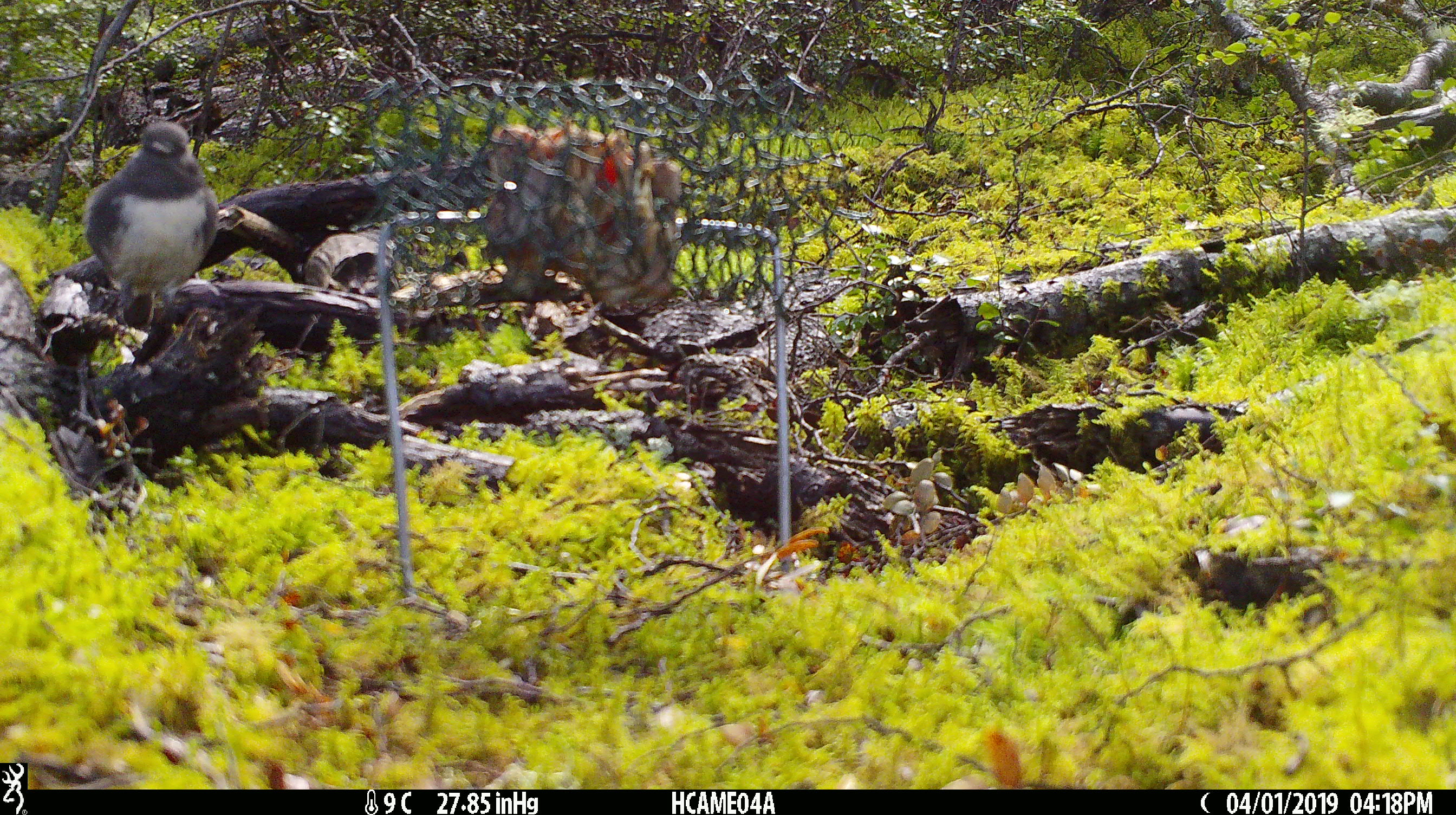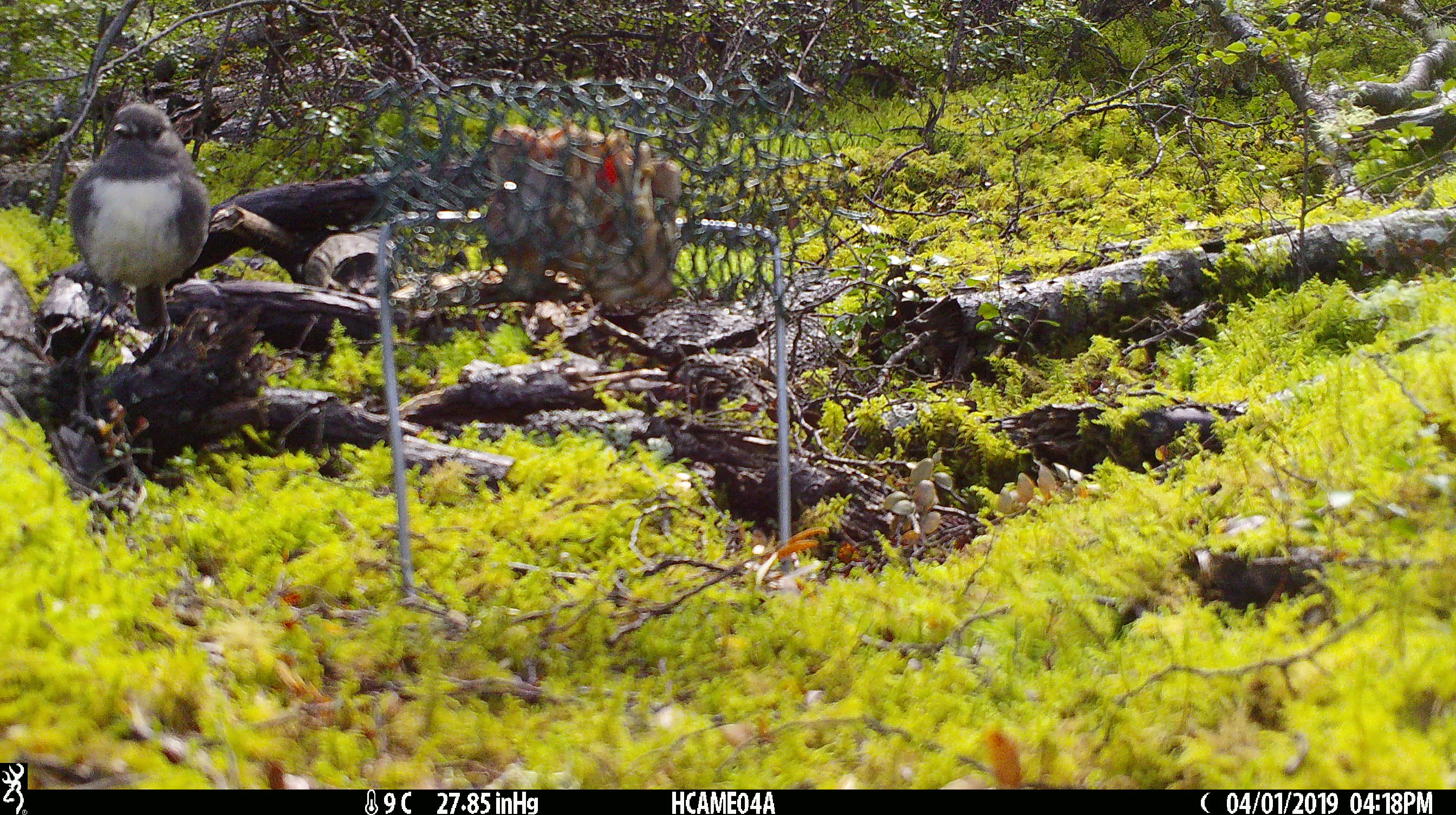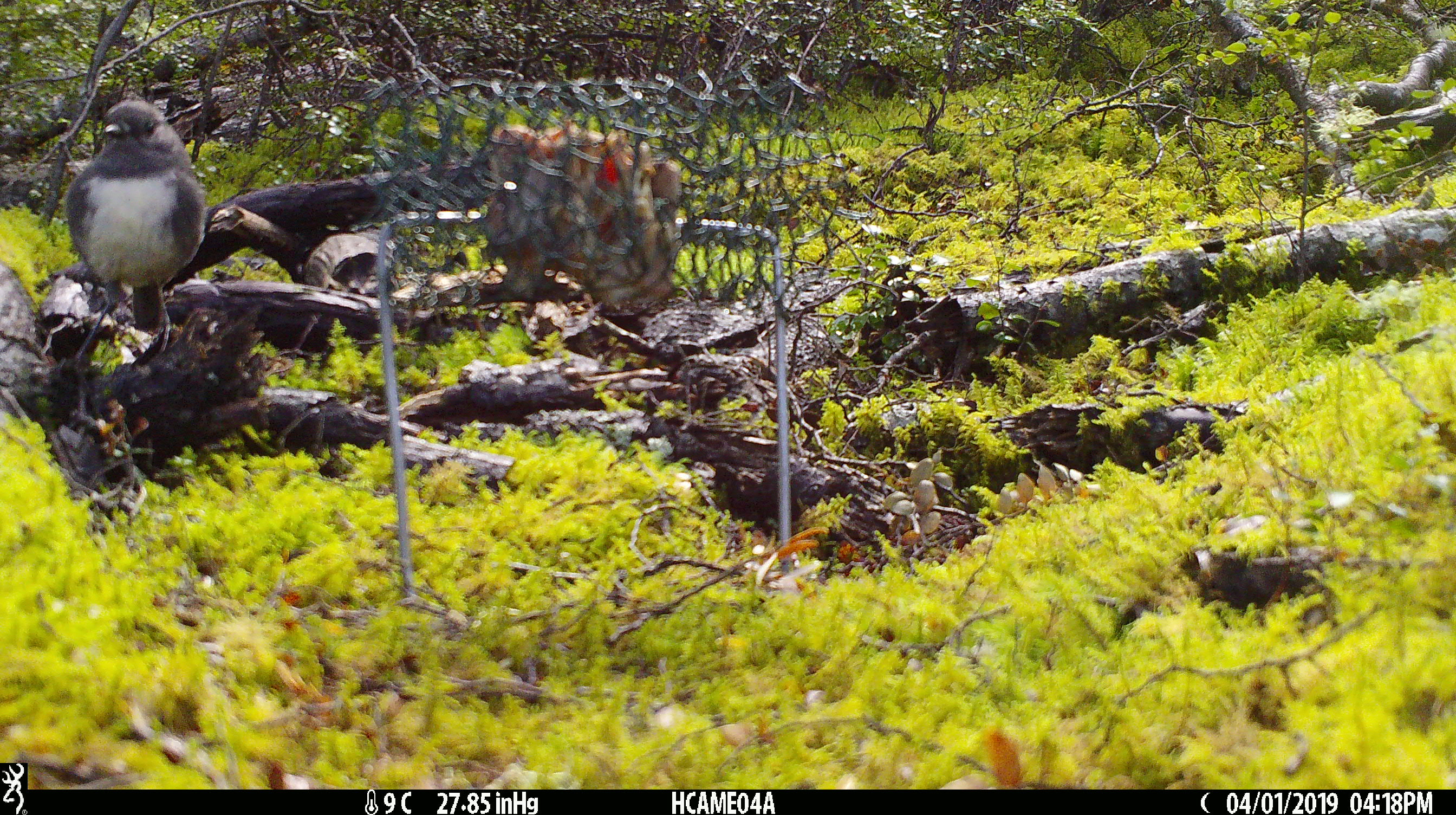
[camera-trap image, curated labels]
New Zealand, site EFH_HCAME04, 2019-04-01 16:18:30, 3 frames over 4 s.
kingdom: Animalia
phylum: Chordata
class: Aves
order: Passeriformes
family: Petroicidae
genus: Petroica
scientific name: Petroica australis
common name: new zealand robin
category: robin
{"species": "robin (new zealand robin) (Petroica australis)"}